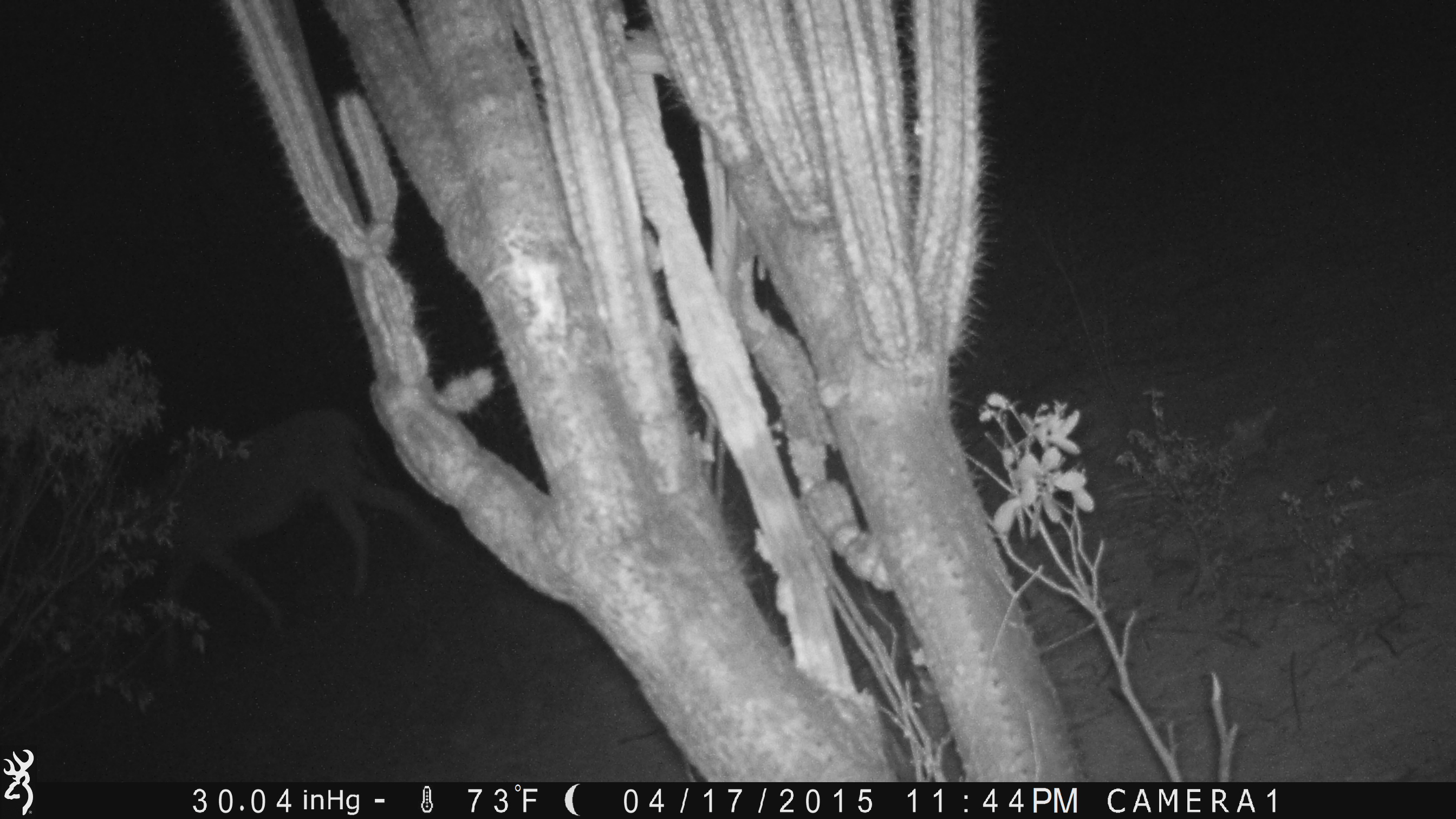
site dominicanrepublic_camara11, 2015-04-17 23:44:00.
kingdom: Animalia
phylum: Chordata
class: Mammalia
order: Perissodactyla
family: Equidae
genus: Equus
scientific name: Equus asinus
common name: donkey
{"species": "donkey (Equus asinus)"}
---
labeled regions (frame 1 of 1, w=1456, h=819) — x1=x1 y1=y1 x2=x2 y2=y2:
donkey: x1=101 y1=394 x2=447 y2=659